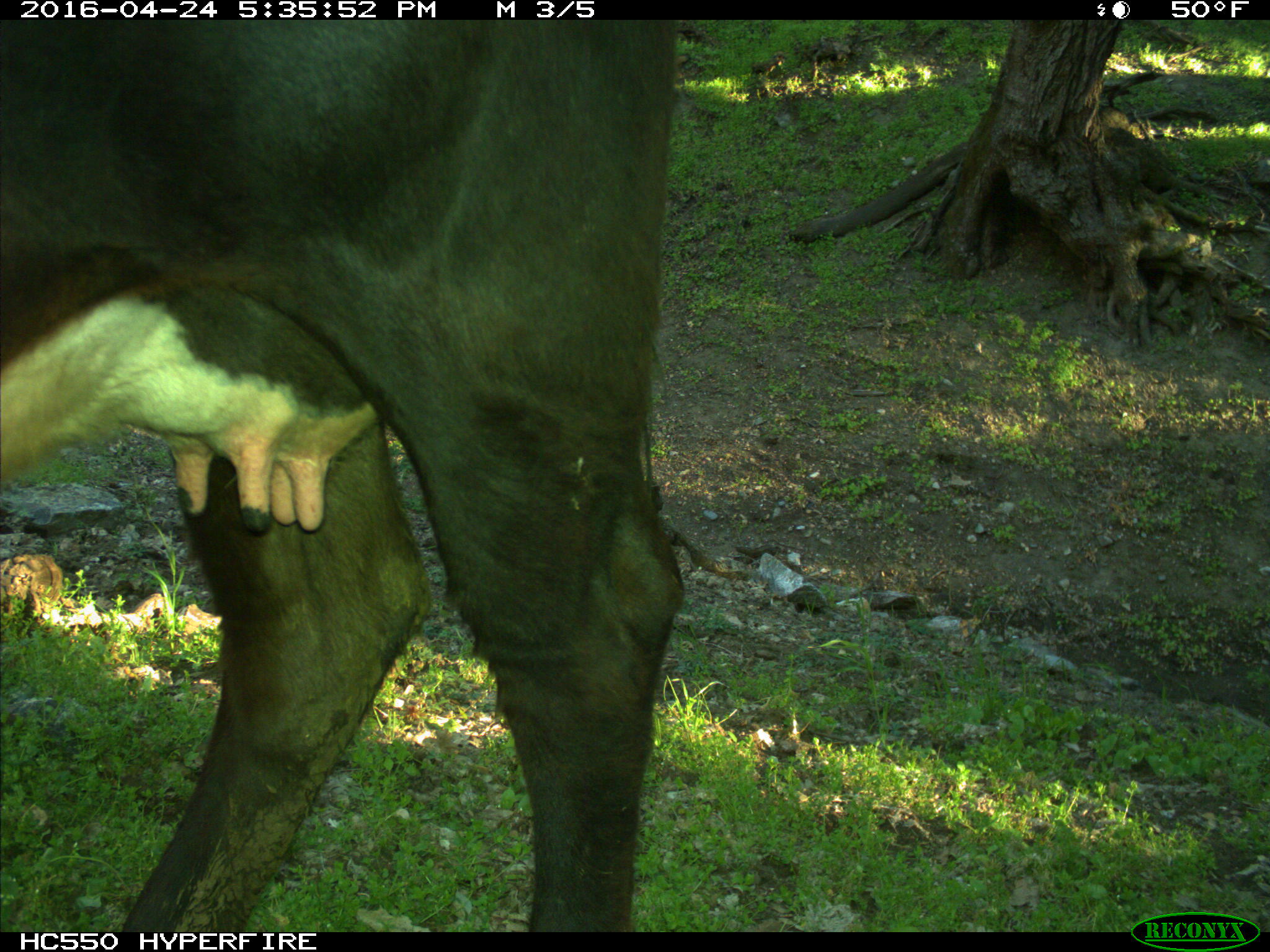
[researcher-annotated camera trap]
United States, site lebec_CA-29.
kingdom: Animalia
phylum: Chordata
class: Mammalia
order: Artiodactyla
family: Bovidae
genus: Bos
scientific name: Bos taurus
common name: domestic cow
Bos taurus (domestic cow).